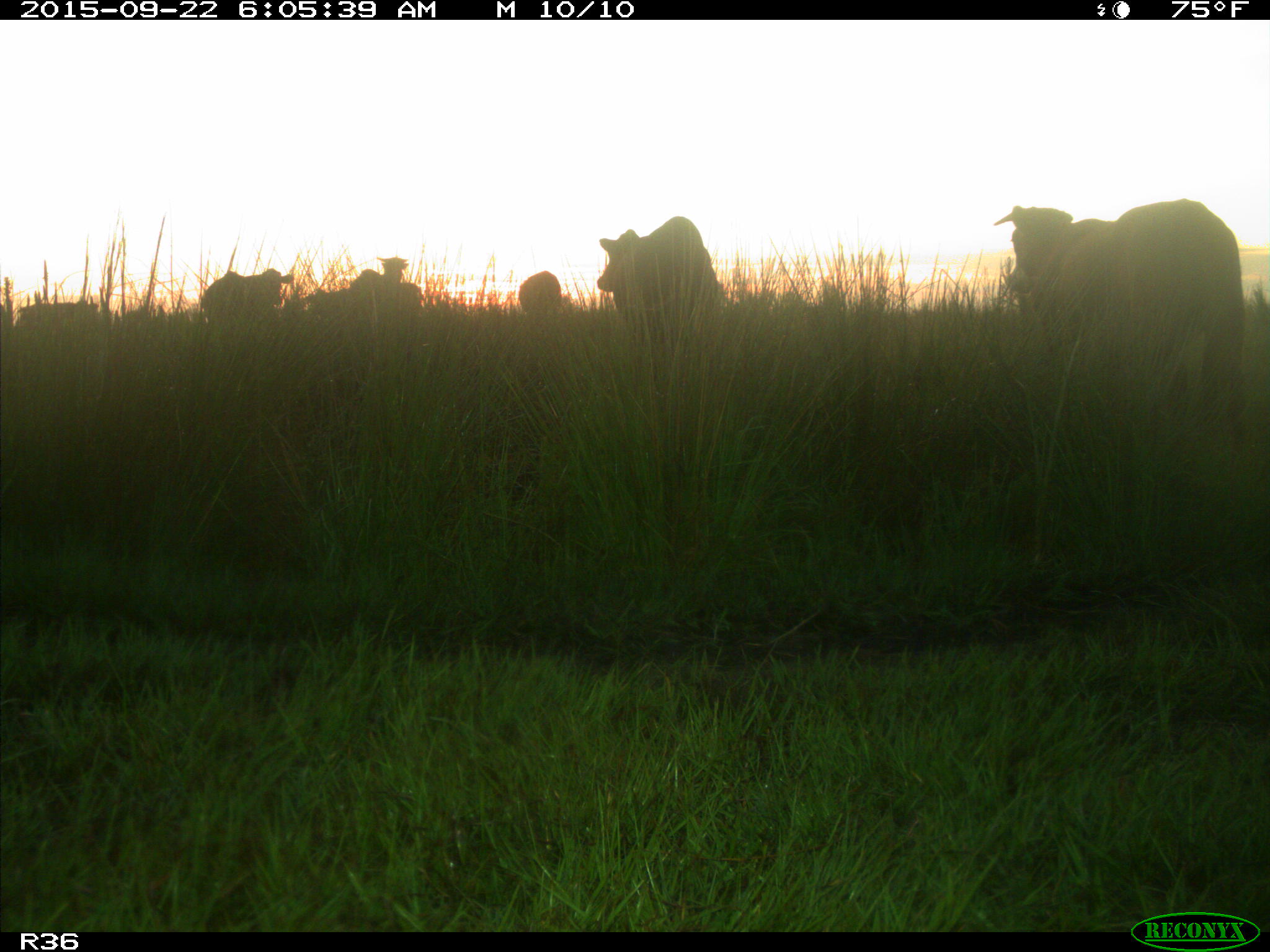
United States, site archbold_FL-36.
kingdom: Animalia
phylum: Chordata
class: Mammalia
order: Artiodactyla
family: Bovidae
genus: Bos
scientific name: Bos taurus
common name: domestic cow